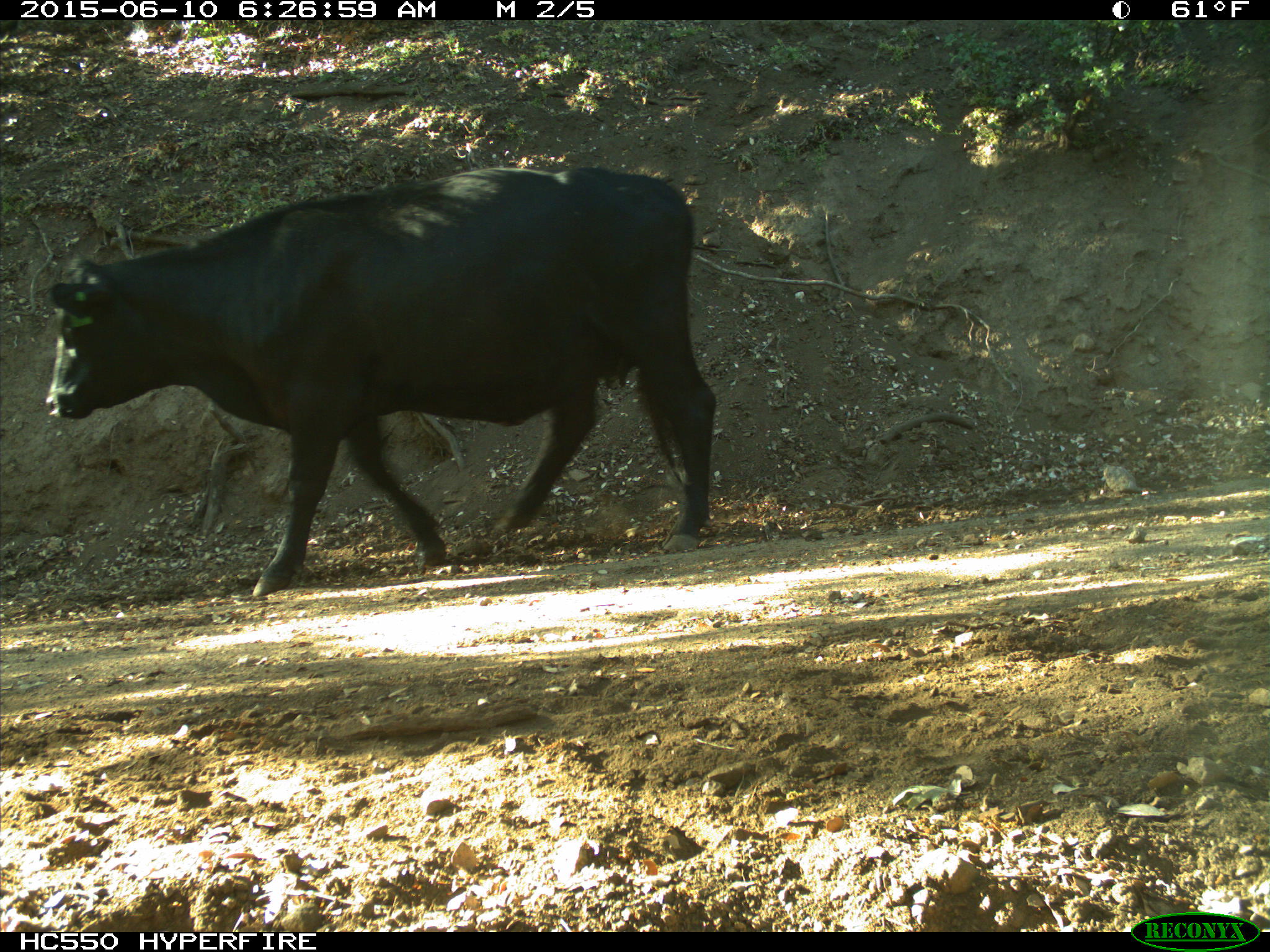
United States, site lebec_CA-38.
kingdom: Animalia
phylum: Chordata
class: Mammalia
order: Artiodactyla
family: Bovidae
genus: Bos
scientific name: Bos taurus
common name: domestic cow